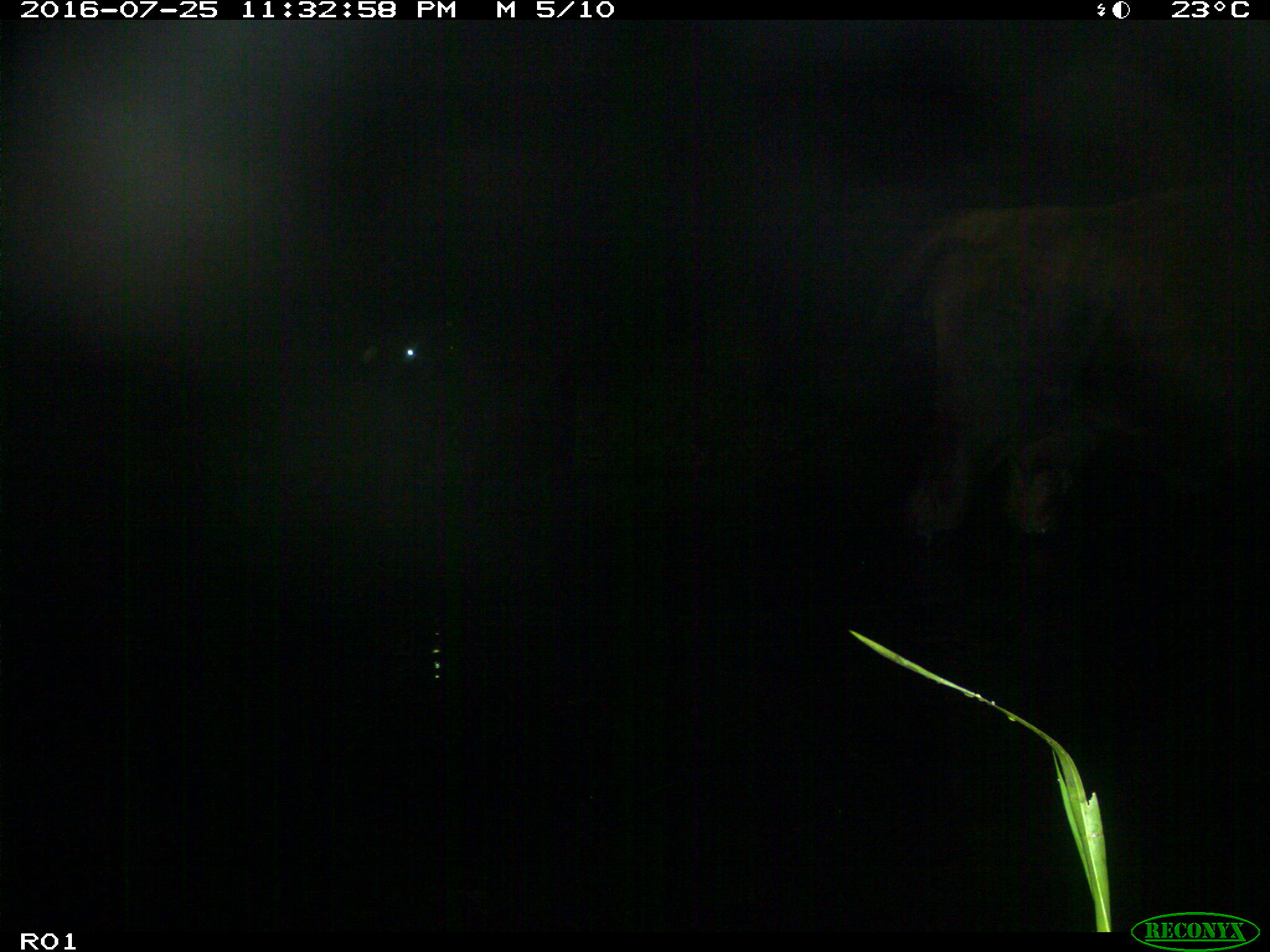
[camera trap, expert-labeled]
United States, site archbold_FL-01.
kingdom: Animalia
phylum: Chordata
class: Mammalia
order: Artiodactyla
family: Bovidae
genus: Bos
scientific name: Bos taurus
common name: domestic cow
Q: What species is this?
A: Bos taurus (domestic cow).